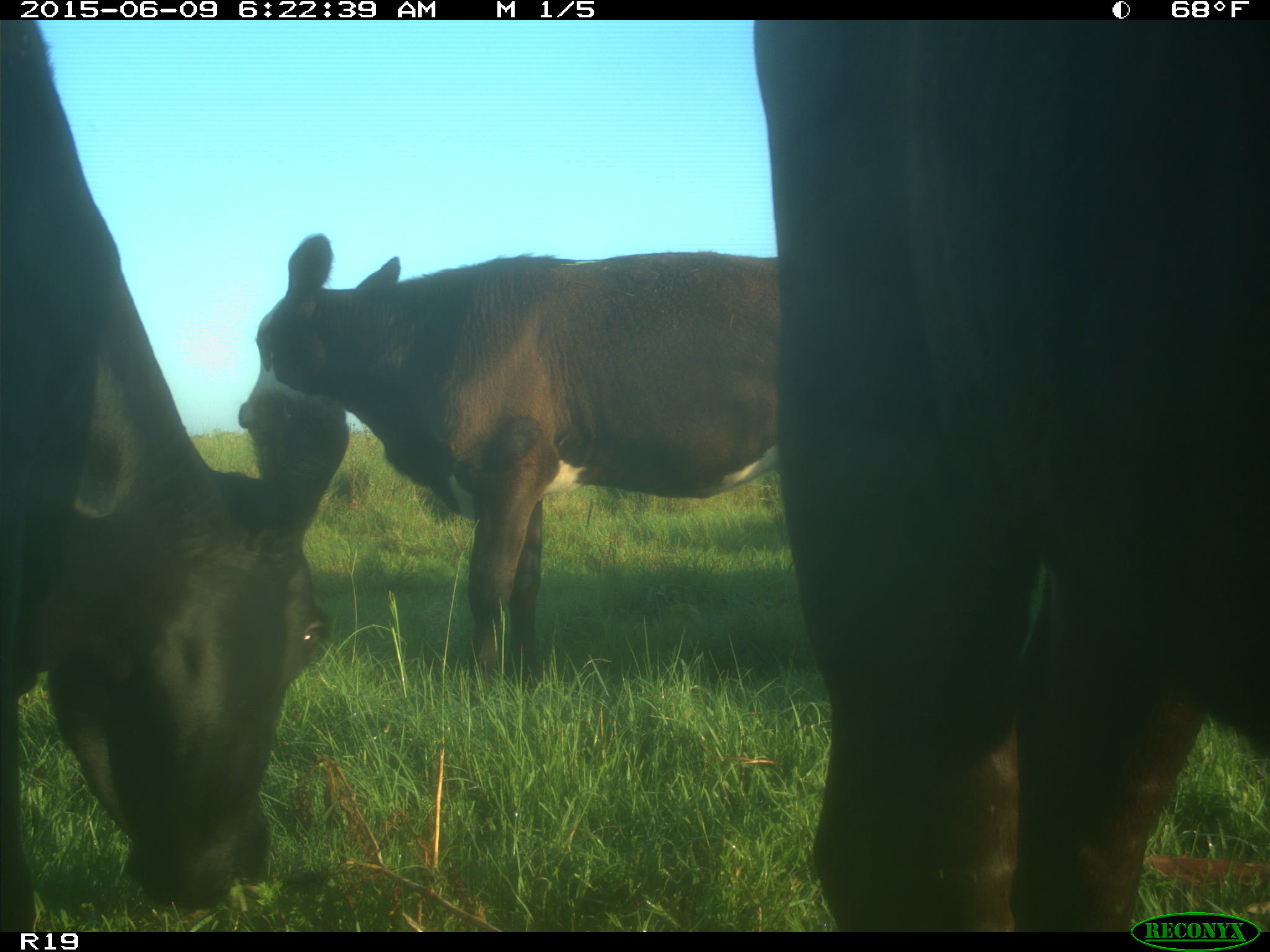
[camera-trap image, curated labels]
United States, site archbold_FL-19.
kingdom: Animalia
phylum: Chordata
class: Mammalia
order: Artiodactyla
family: Bovidae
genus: Bos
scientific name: Bos taurus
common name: domestic cow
Bos taurus (domestic cow).